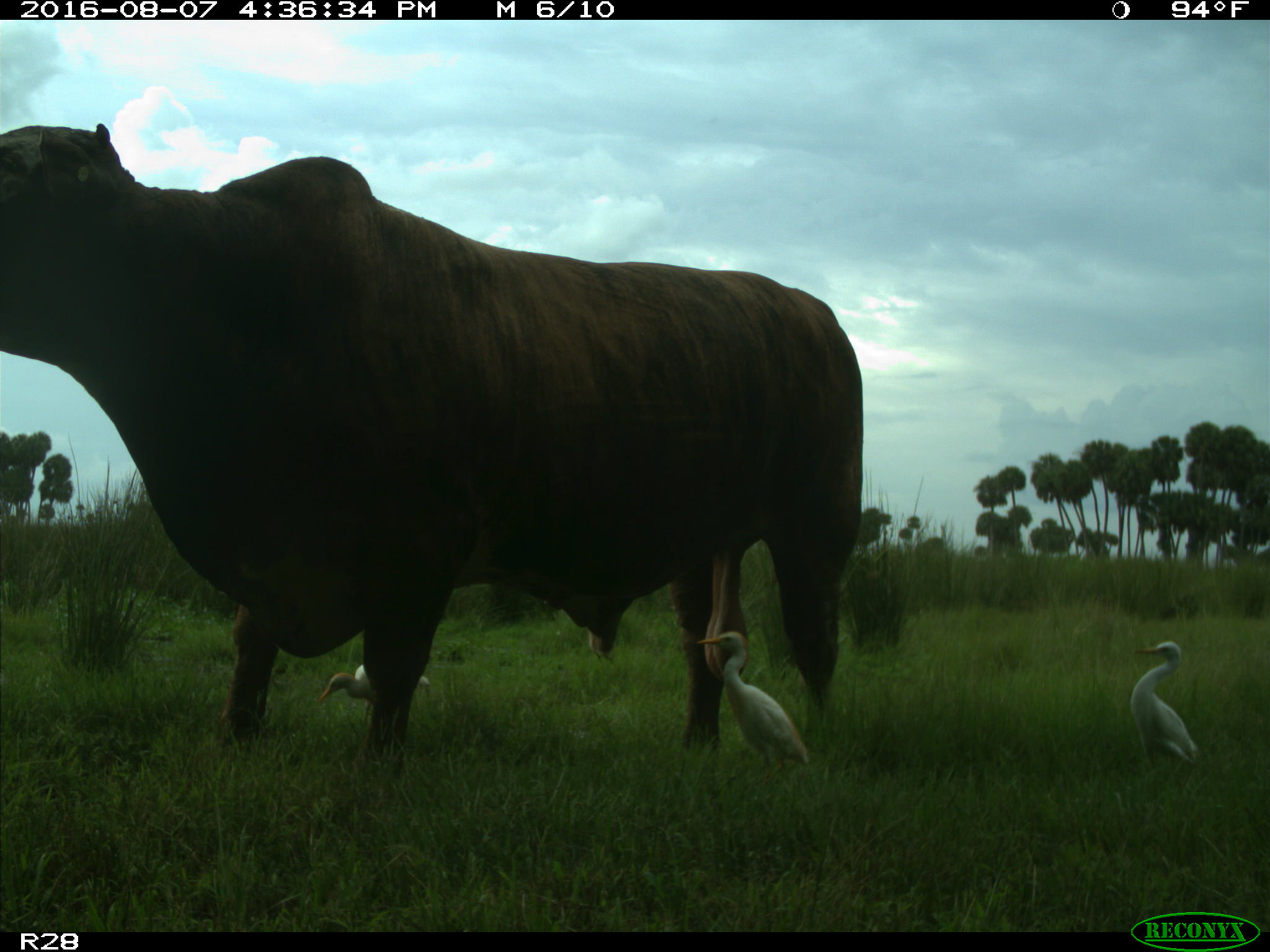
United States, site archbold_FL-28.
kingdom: Animalia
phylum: Chordata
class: Mammalia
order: Artiodactyla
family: Bovidae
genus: Bos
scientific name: Bos taurus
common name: domestic cow